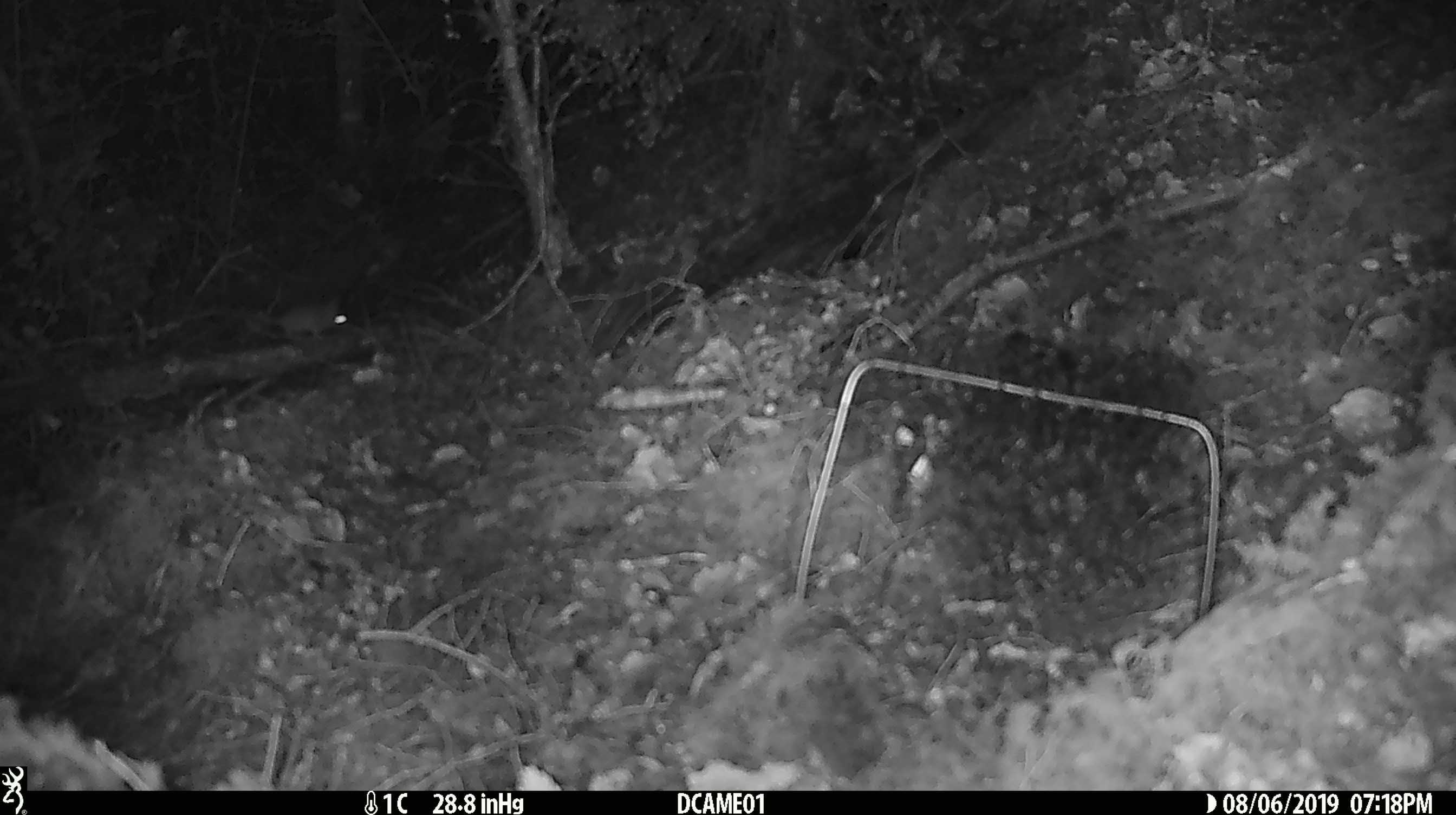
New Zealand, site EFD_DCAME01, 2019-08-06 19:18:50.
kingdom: Animalia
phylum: Chordata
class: Mammalia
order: Rodentia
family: Muridae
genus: Mus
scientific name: Mus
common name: mouse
Mouse (Mus).